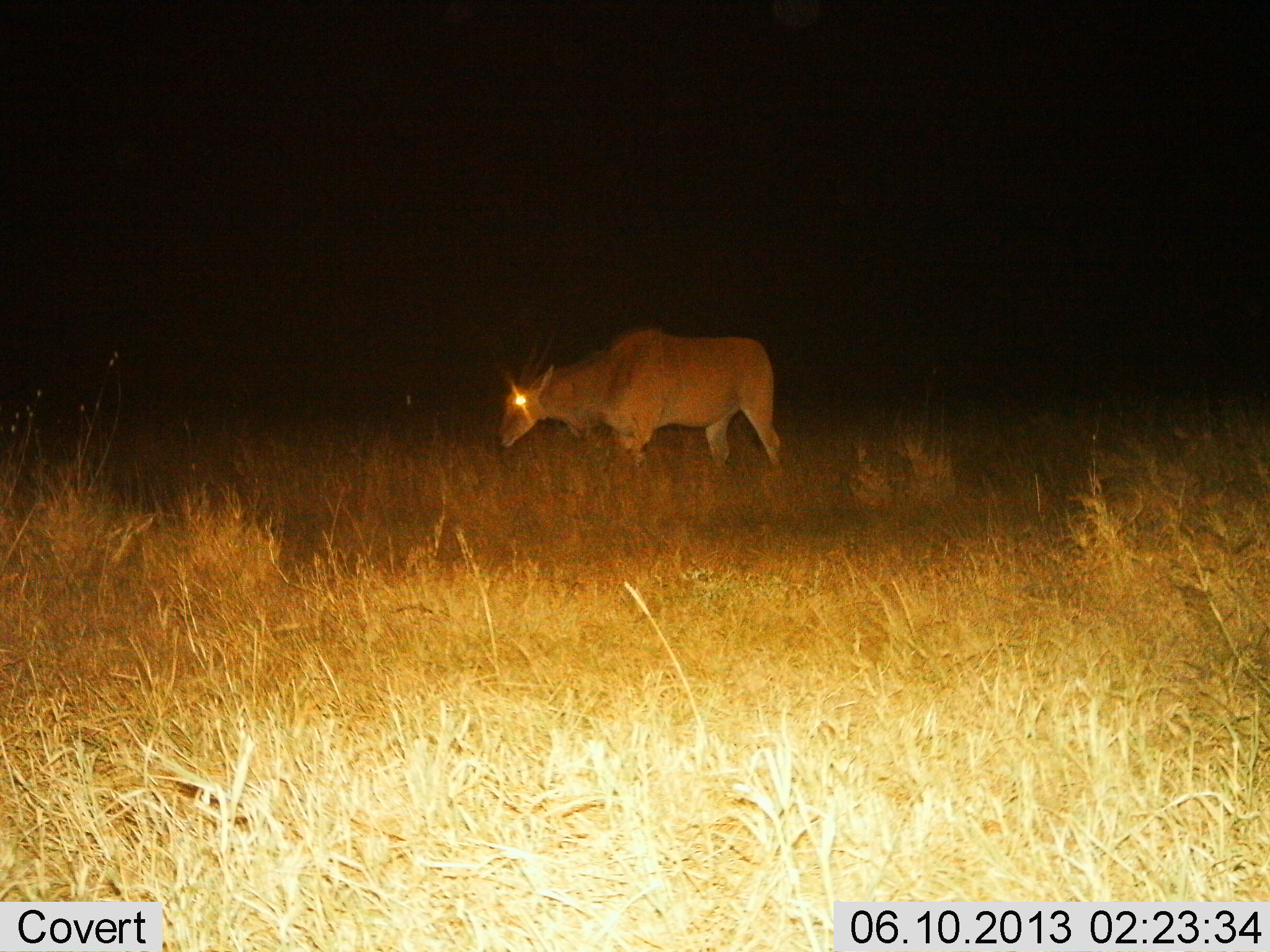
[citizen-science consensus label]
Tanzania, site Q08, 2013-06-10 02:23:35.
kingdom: Animalia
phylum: Chordata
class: Mammalia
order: Artiodactyla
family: Bovidae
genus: Tragelaphus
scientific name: Tragelaphus oryx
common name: eland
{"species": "eland (Tragelaphus oryx)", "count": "1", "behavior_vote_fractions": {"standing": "56%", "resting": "0%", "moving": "25%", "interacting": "0%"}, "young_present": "0%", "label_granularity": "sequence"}